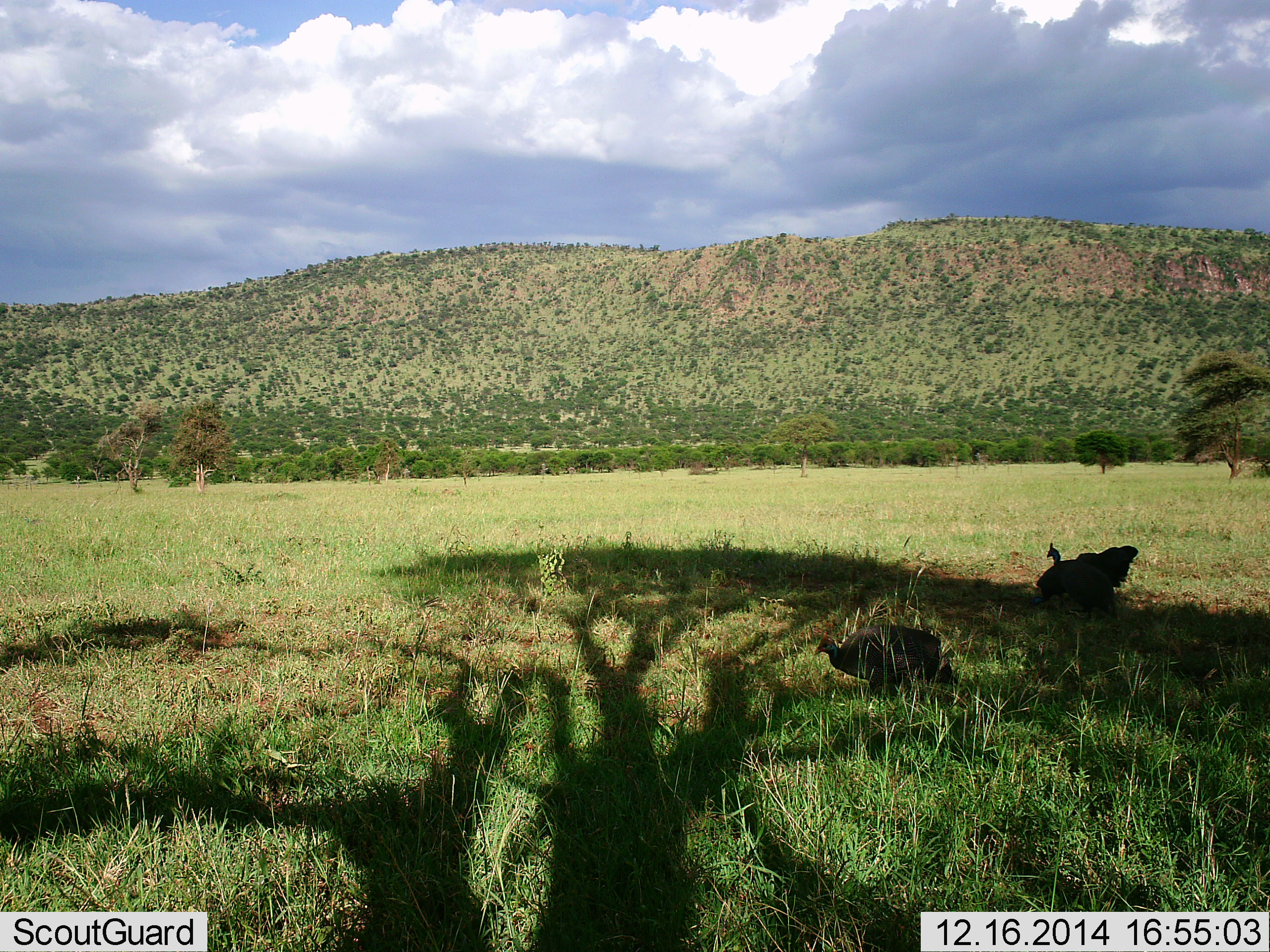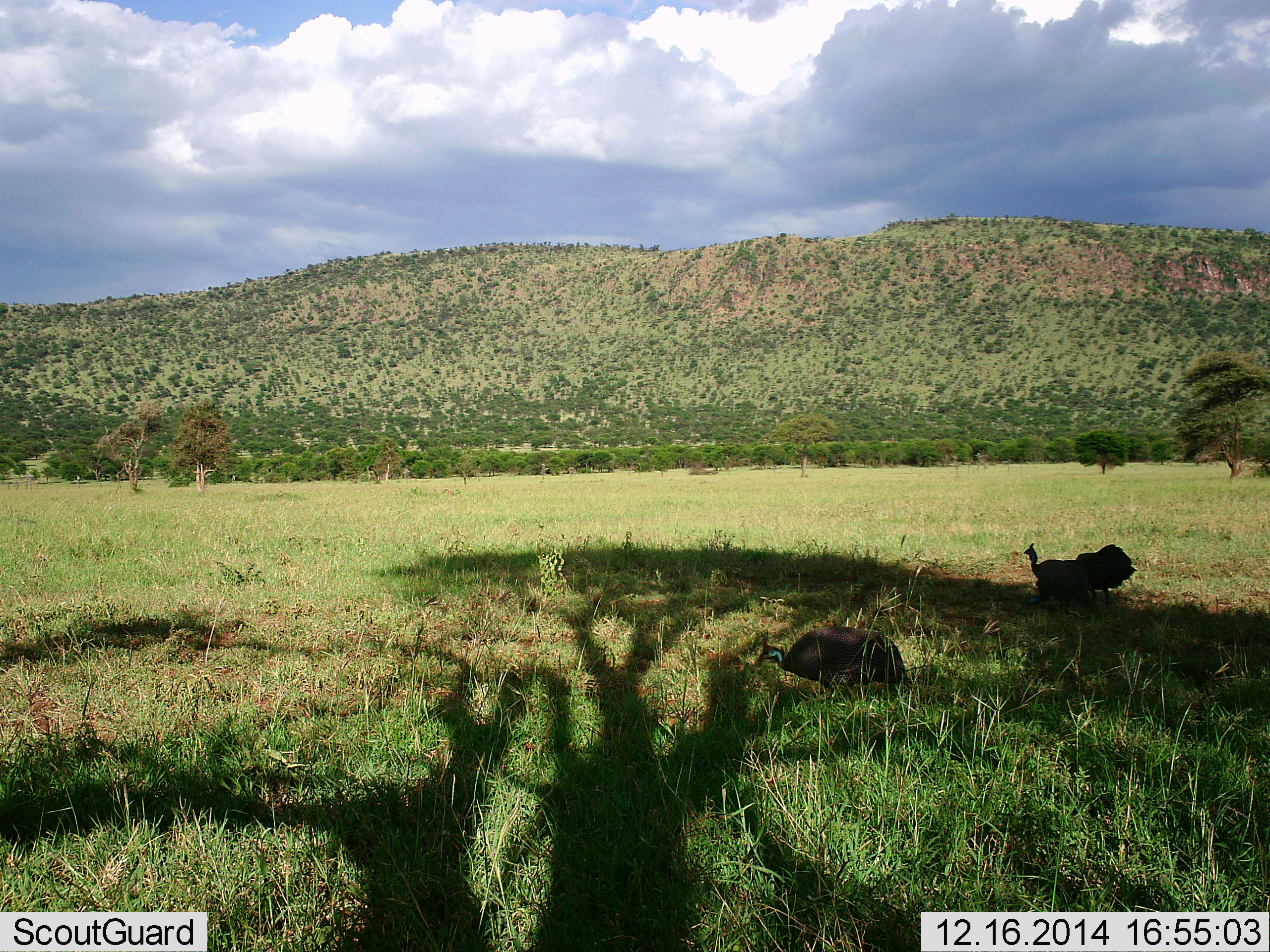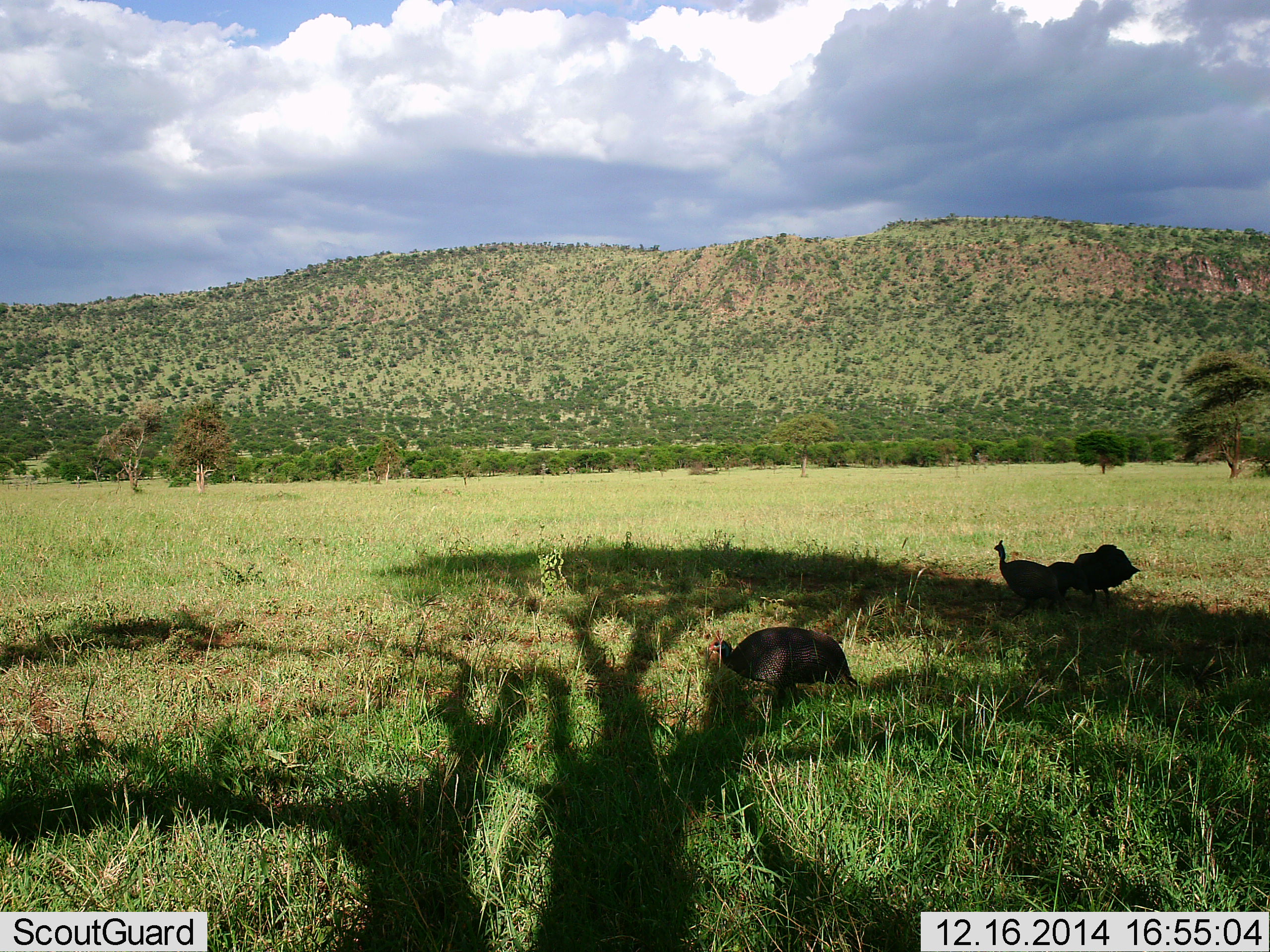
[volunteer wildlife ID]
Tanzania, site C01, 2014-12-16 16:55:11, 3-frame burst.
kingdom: Animalia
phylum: Chordata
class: Aves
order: Galliformes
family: Numididae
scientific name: Numididae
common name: guinea fowl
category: guineafowl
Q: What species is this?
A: Guineafowl (guinea fowl) (Numididae).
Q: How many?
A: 4.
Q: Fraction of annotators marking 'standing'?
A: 30%.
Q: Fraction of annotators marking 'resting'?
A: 0%.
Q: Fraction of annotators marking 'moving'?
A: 80%.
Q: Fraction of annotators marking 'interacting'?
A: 0%.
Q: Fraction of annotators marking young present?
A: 0%.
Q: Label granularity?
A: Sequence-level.